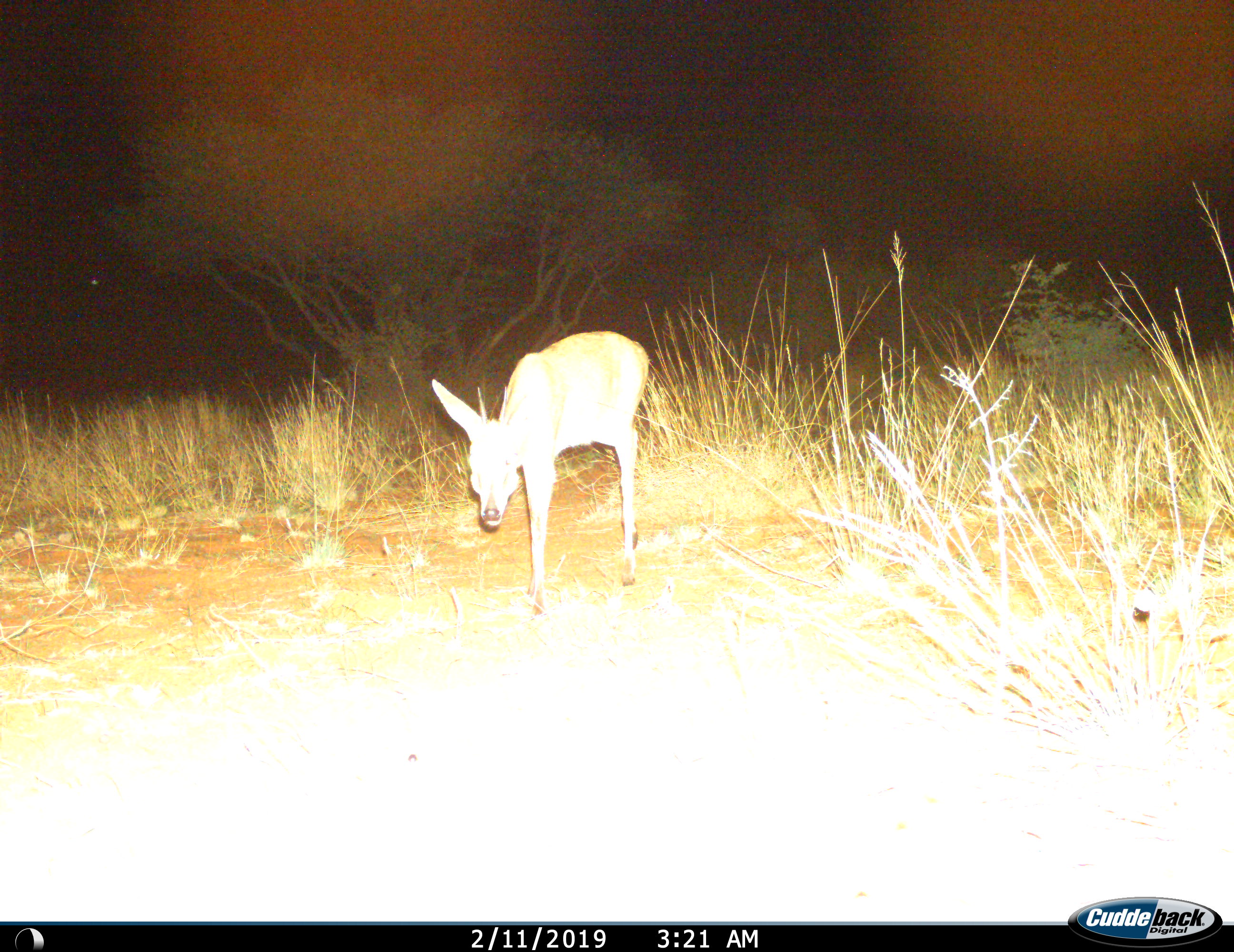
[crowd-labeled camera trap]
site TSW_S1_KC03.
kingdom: Animalia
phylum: Chordata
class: Mammalia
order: Artiodactyla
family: Bovidae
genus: Raphicerus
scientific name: Raphicerus campestris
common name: steenbok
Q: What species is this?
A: Steenbok (Raphicerus campestris).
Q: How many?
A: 1.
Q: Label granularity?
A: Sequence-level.